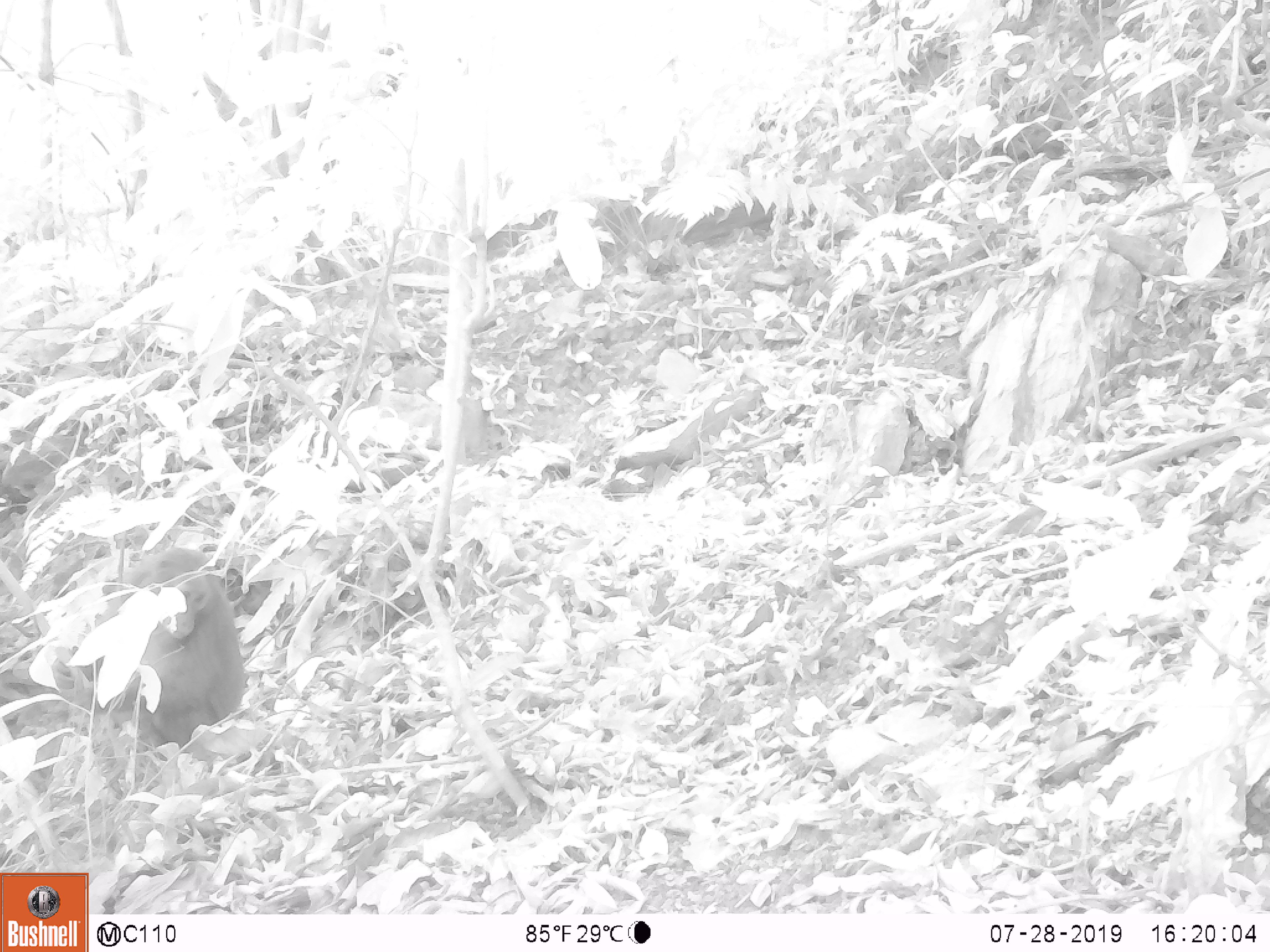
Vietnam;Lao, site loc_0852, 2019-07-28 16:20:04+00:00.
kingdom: Animalia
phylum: Chordata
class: Mammalia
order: Primates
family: Cercopithecidae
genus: Macaca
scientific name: Macaca arctoides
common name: stump-tailed macaque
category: stump tailed macaque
Stump tailed macaque (stump-tailed macaque) (Macaca arctoides). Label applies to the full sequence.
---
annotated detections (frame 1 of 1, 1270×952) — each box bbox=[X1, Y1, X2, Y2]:
stump tailed macaque: bbox=[51, 546, 247, 763]